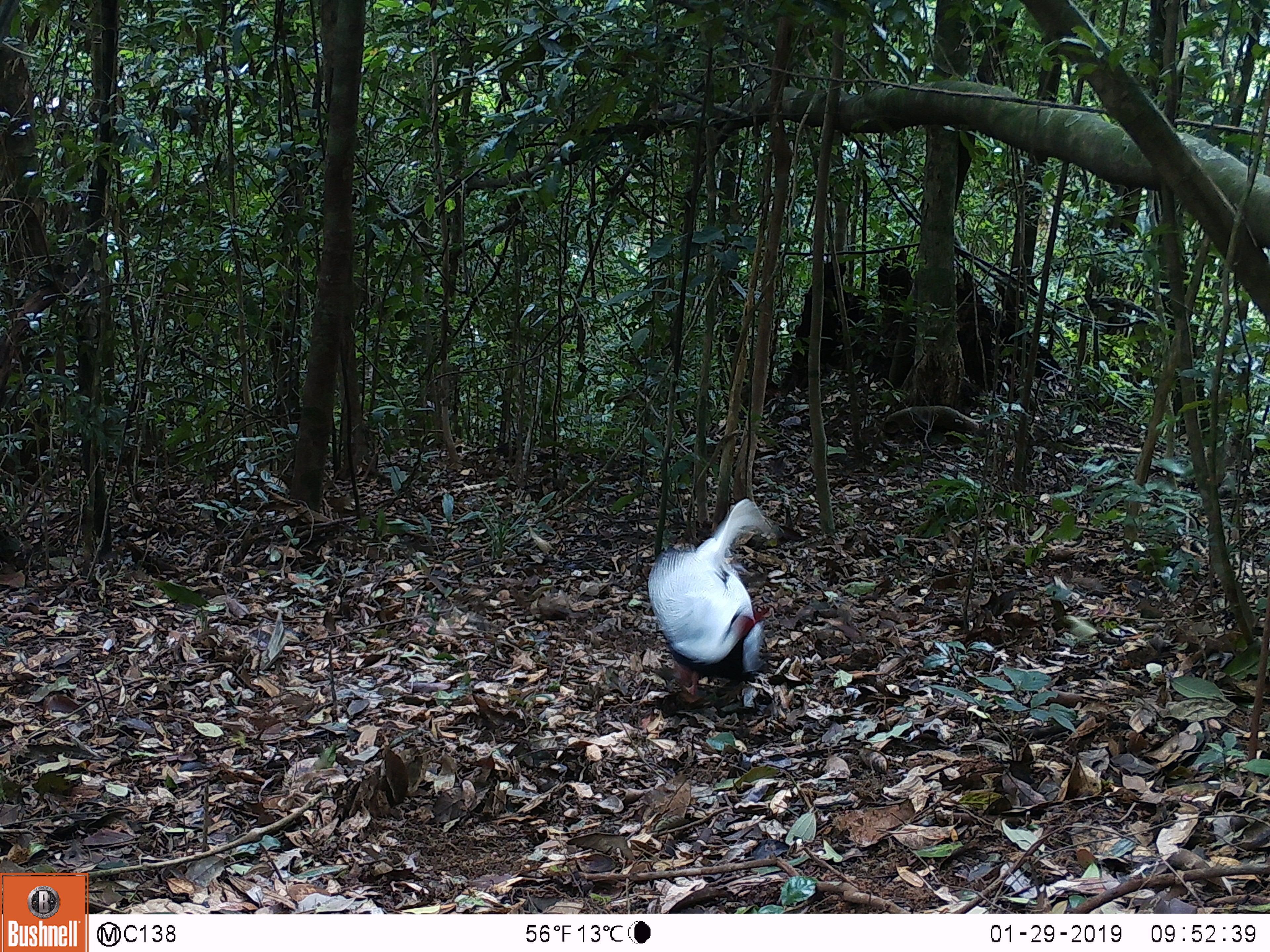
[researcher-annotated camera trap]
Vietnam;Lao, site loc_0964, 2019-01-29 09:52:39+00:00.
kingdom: Animalia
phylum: Chordata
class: Aves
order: Galliformes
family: Phasianidae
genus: Lophura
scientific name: Lophura nycthemera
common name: silver pheasant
Silver pheasant (Lophura nycthemera). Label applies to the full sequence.